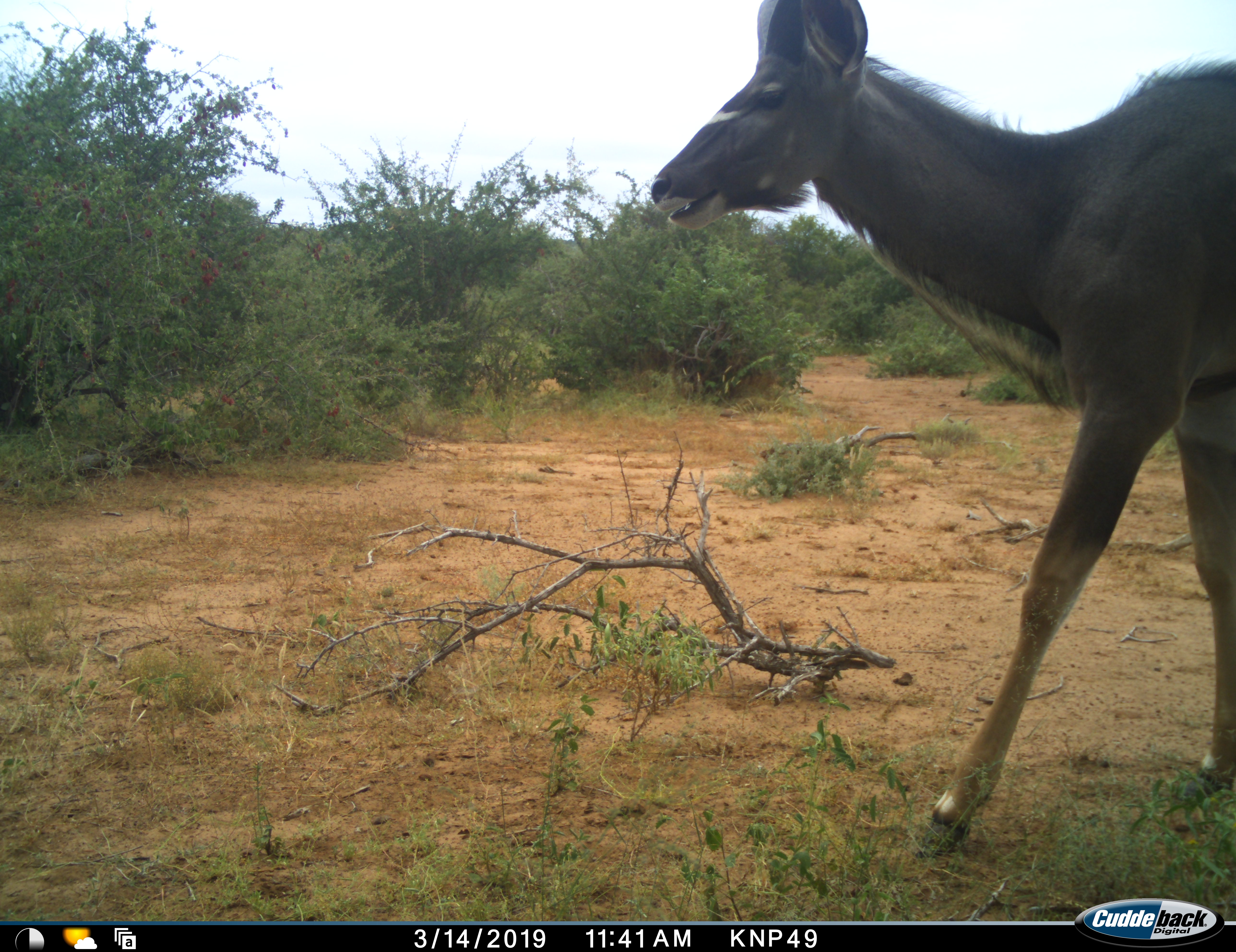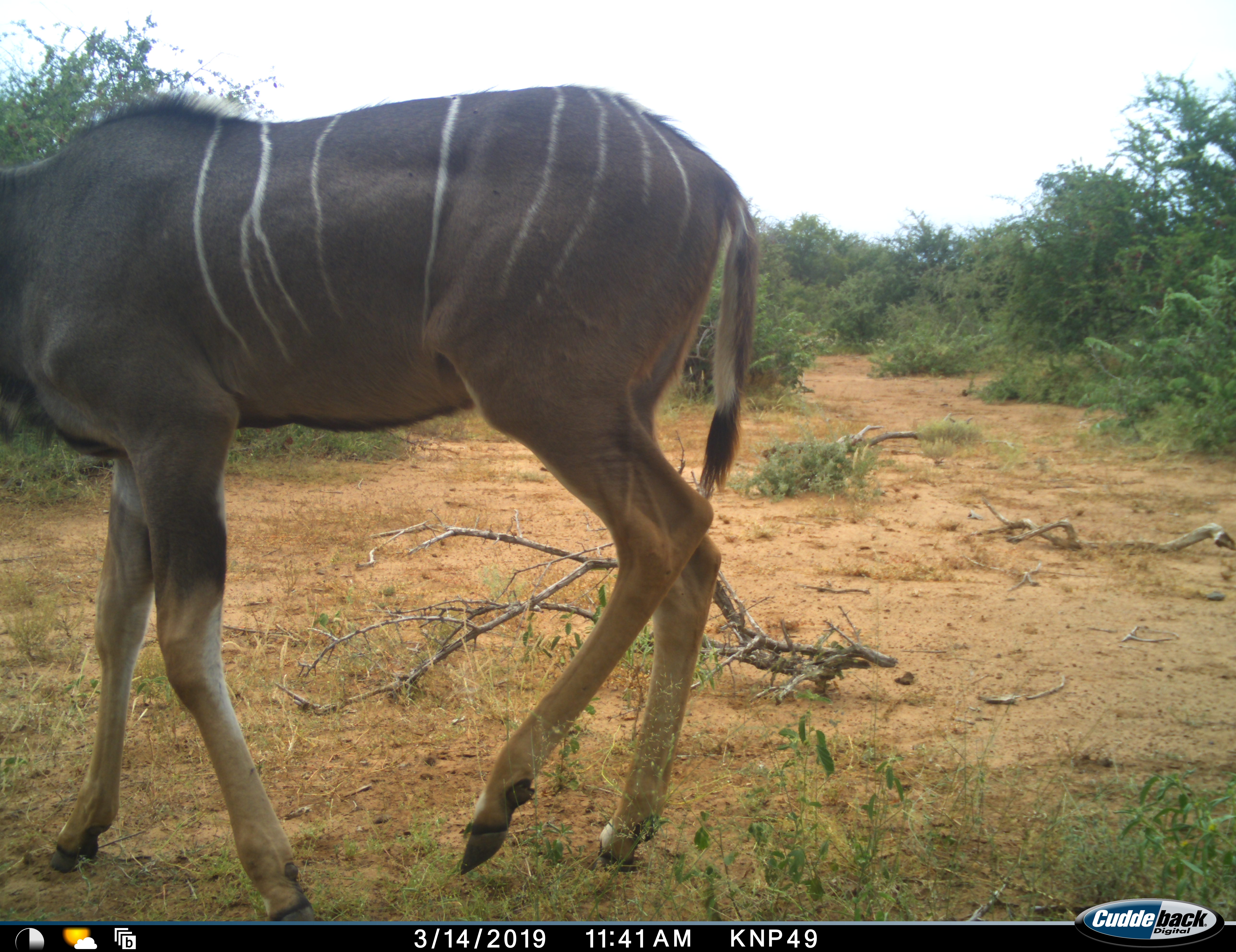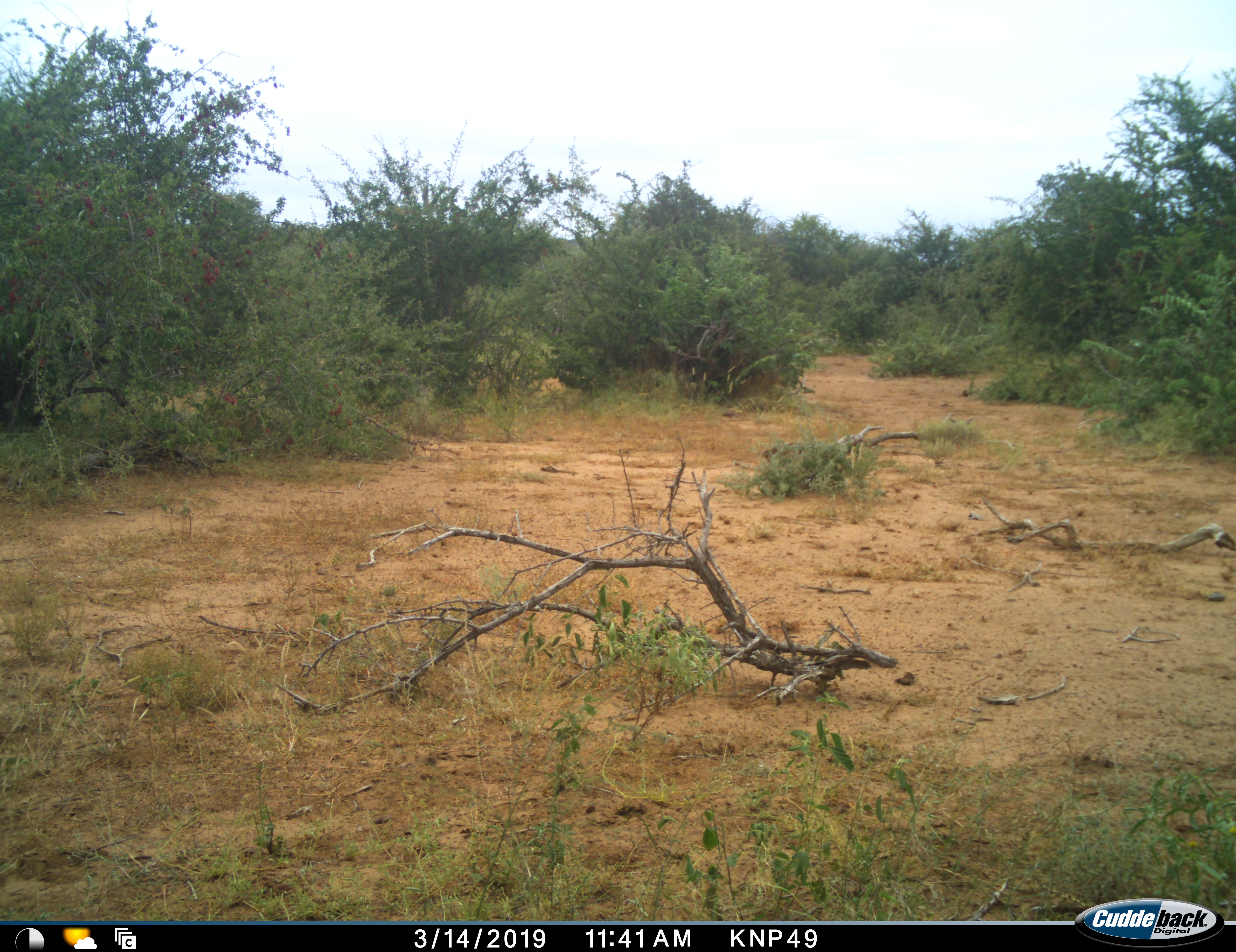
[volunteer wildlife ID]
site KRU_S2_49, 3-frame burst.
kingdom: Animalia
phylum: Chordata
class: Mammalia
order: Artiodactyla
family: Bovidae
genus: Tragelaphus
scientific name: Tragelaphus angasii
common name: nyala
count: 1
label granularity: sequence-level